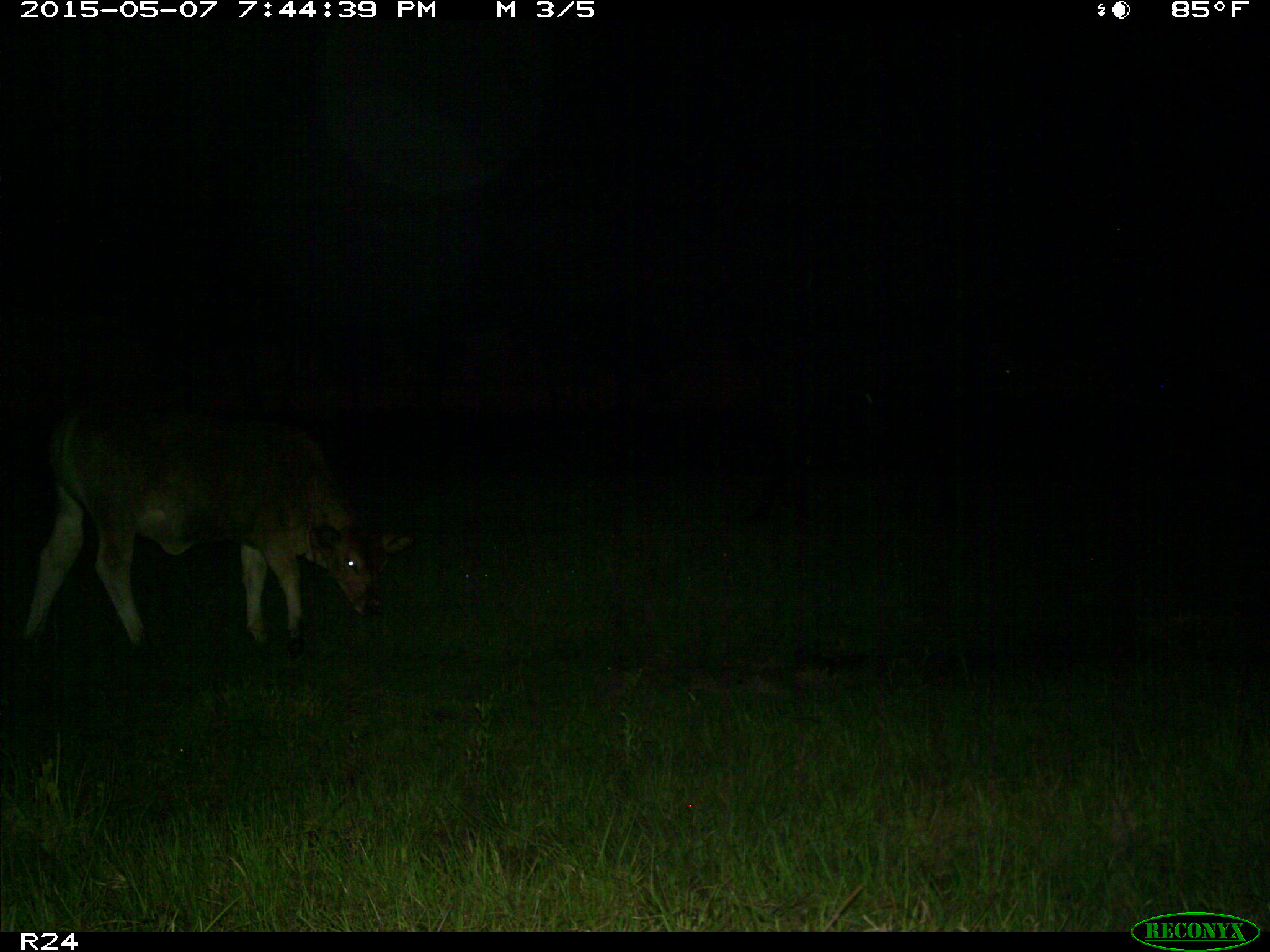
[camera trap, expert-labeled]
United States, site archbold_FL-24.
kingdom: Animalia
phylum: Chordata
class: Mammalia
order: Artiodactyla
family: Bovidae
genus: Bos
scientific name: Bos taurus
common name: domestic cow